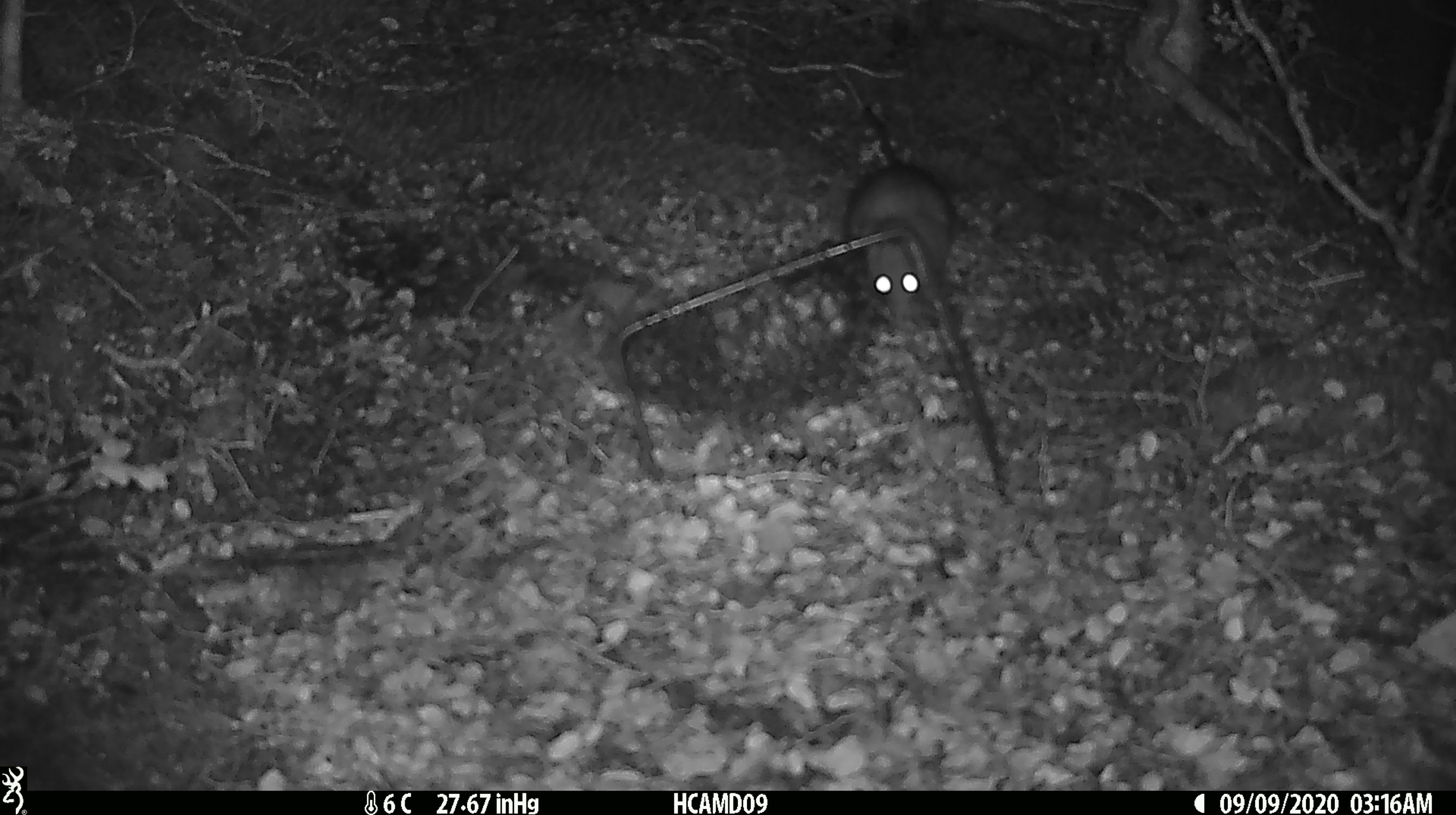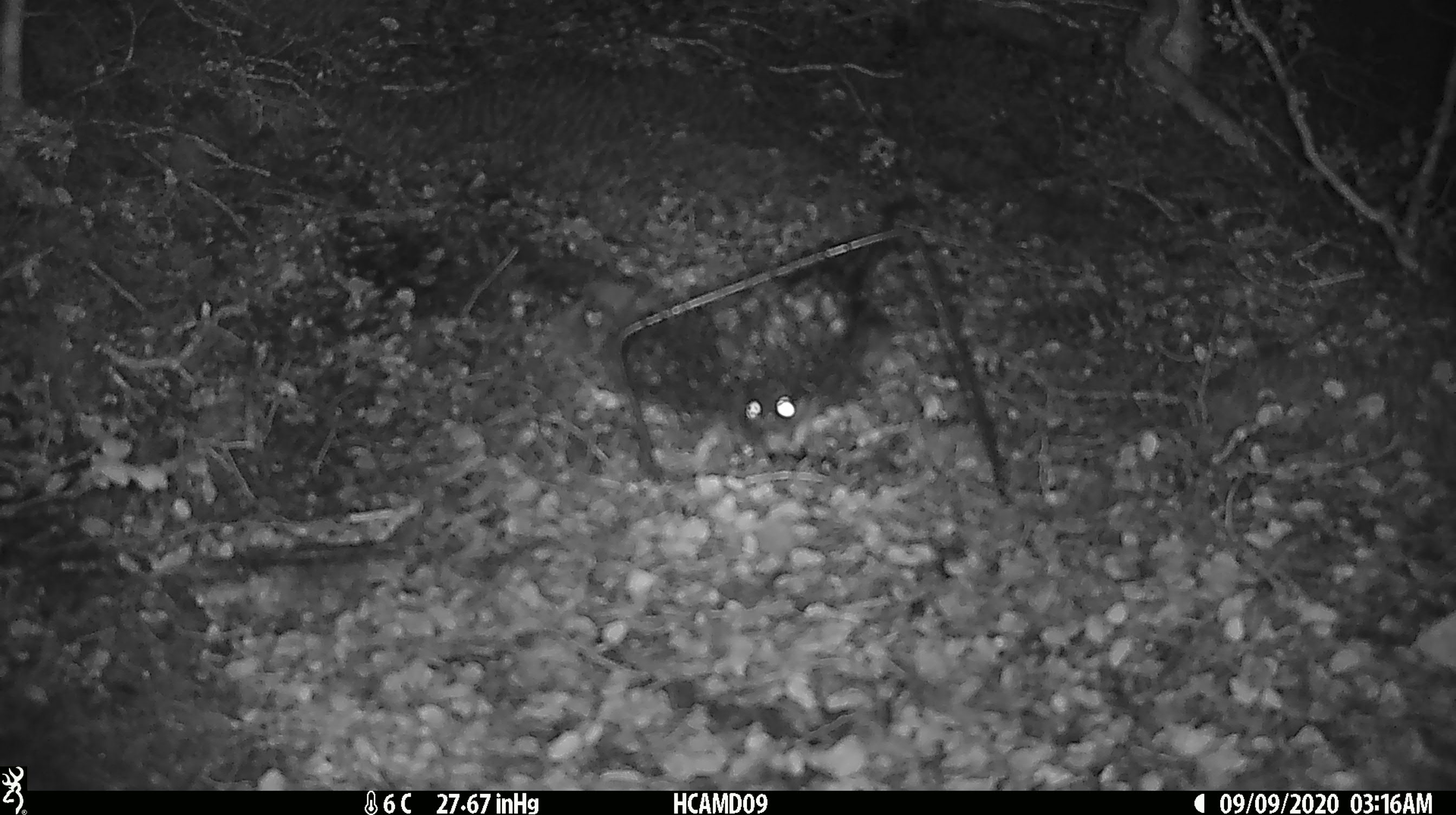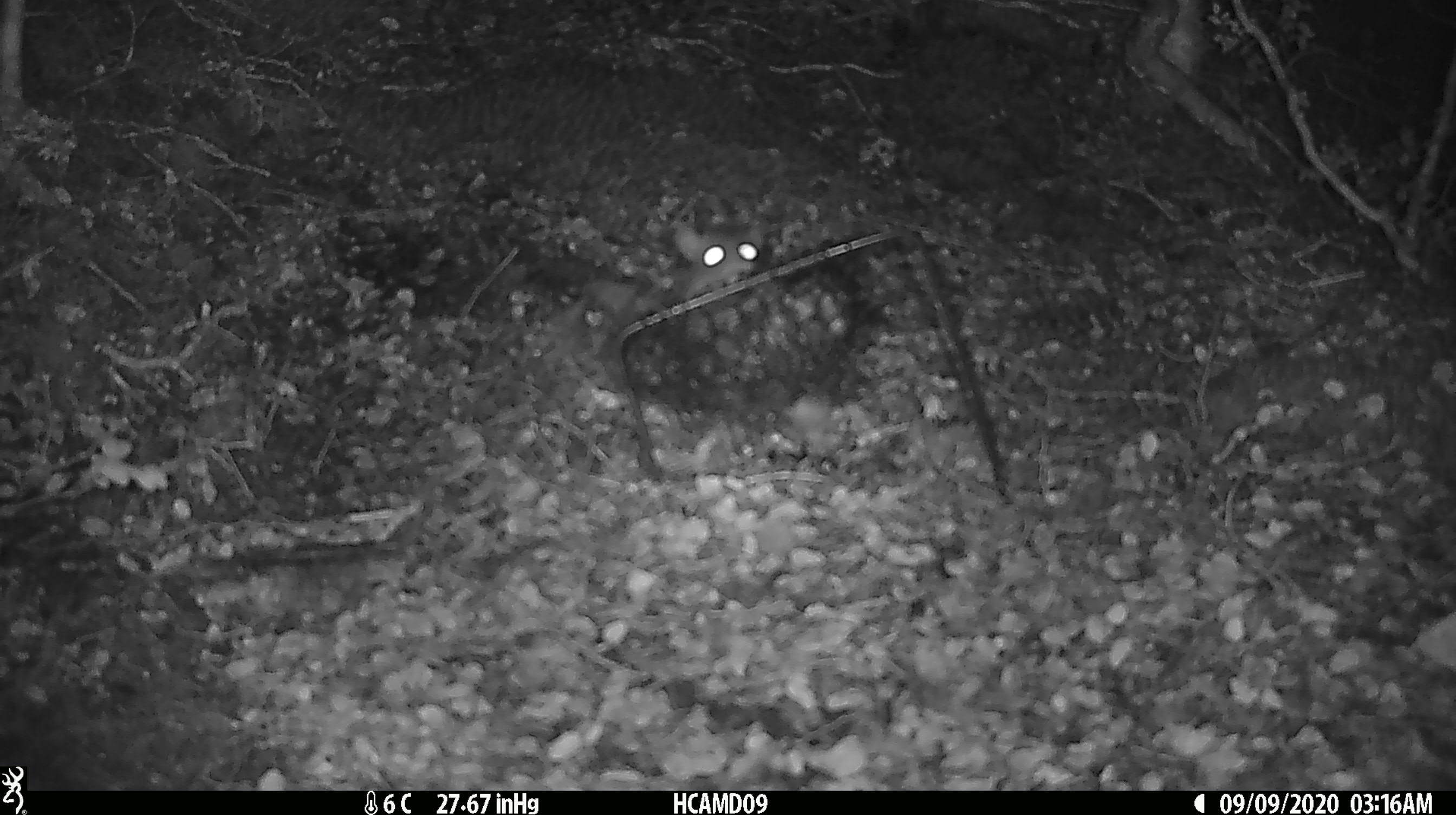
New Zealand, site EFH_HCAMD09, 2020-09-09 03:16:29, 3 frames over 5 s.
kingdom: Animalia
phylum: Chordata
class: Mammalia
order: Rodentia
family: Muridae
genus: Rattus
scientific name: Rattus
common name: rat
Rat (Rattus).